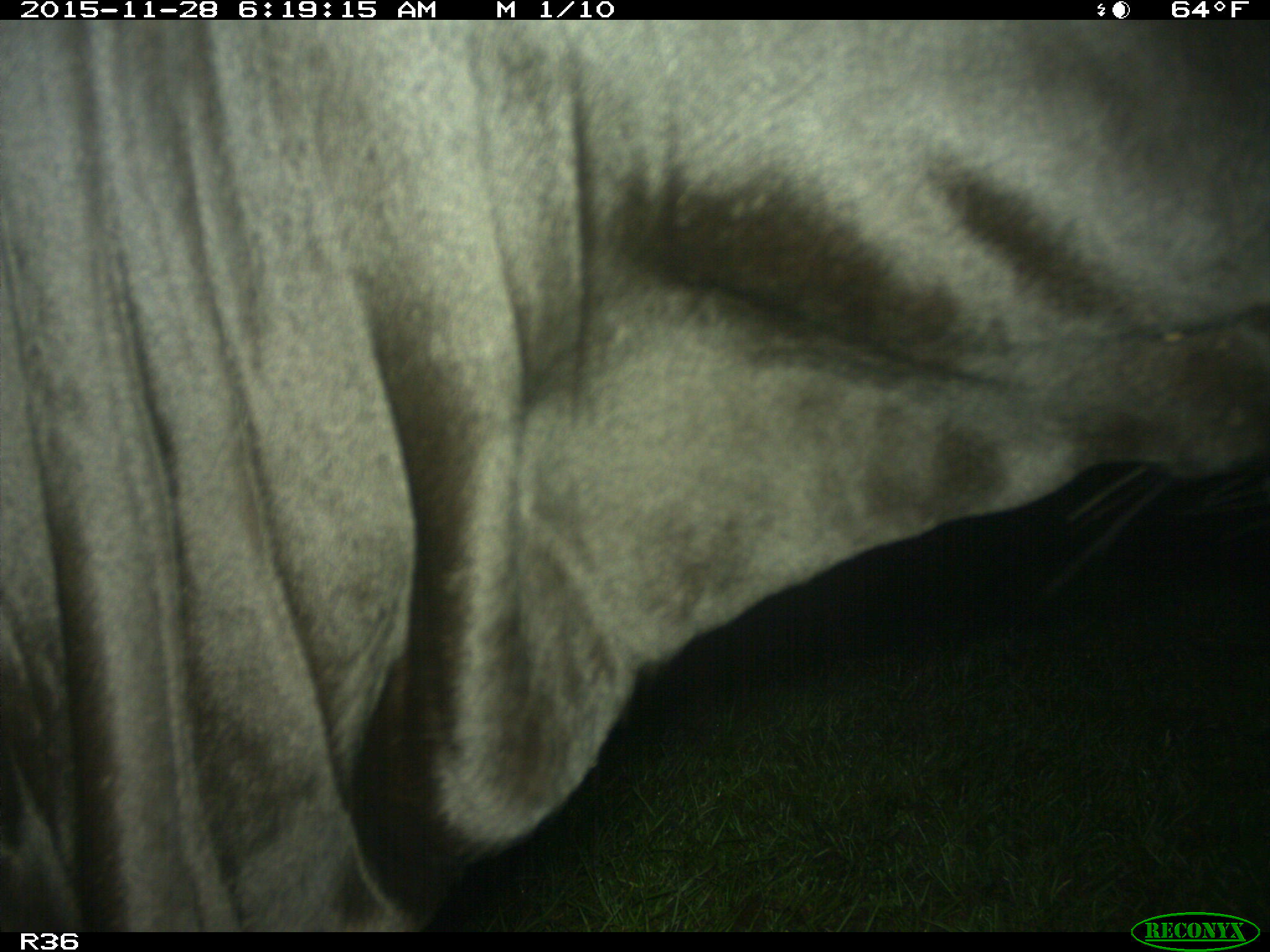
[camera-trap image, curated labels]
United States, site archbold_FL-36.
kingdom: Animalia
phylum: Chordata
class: Mammalia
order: Artiodactyla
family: Bovidae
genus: Bos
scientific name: Bos taurus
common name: domestic cow